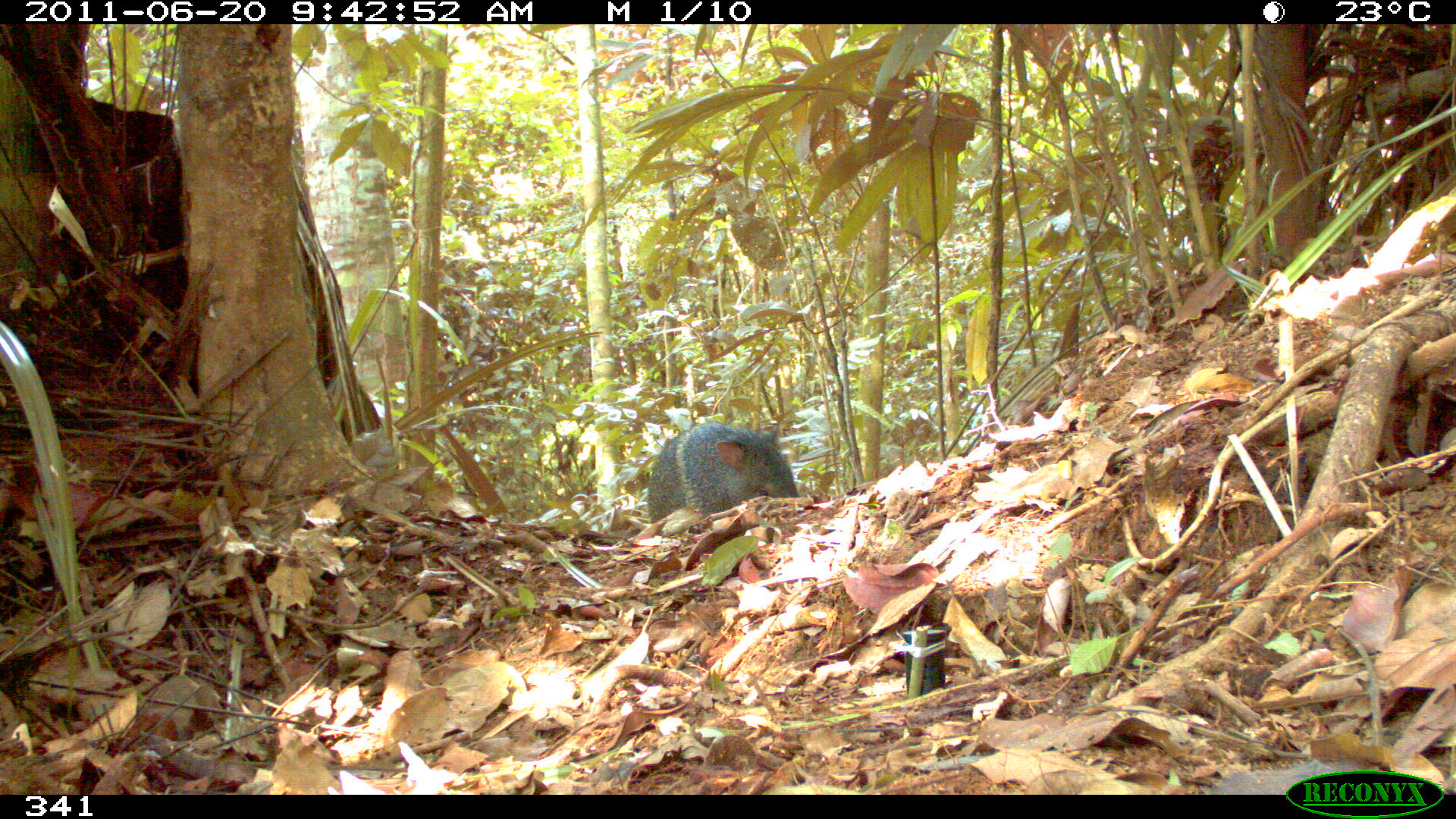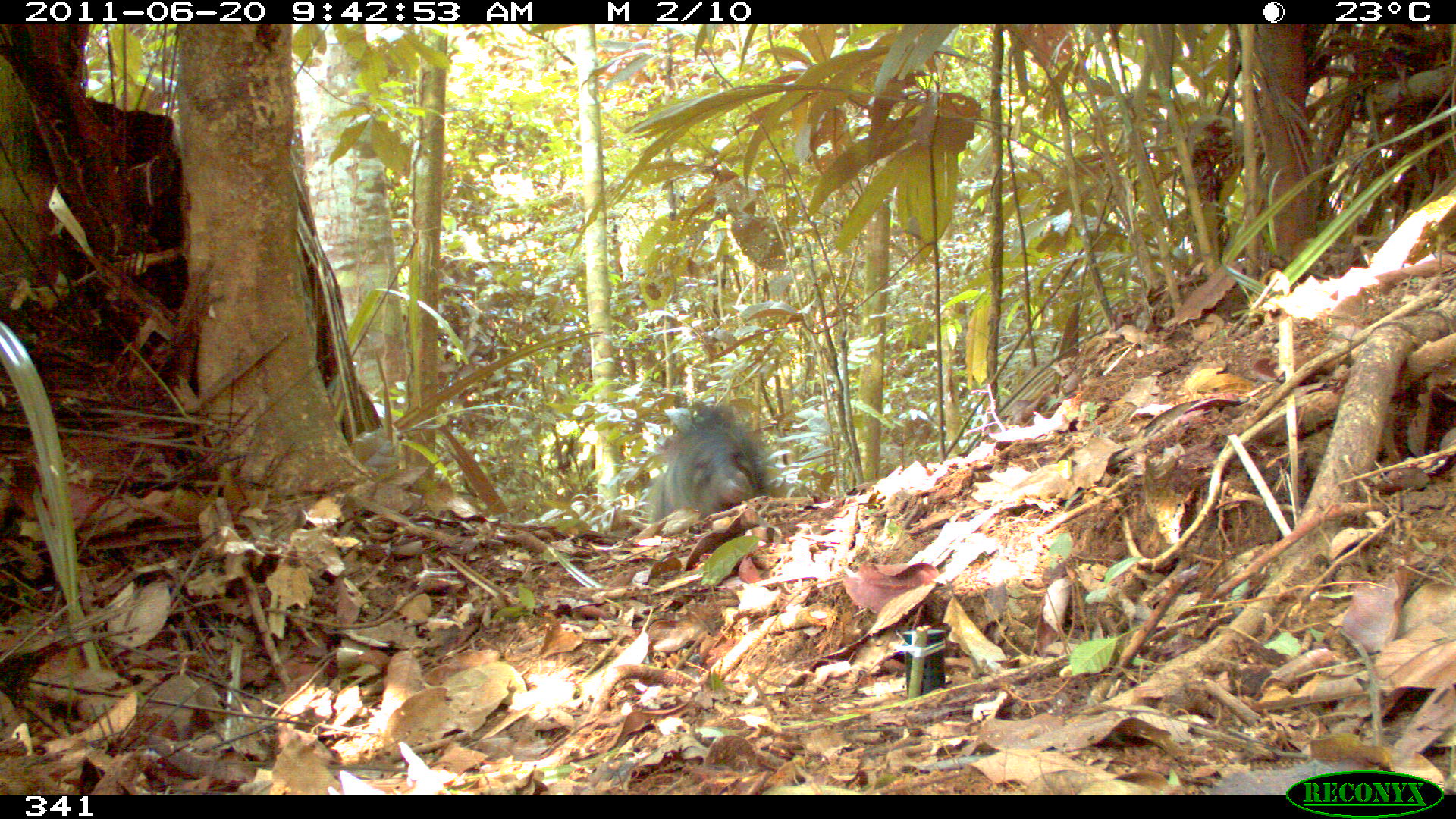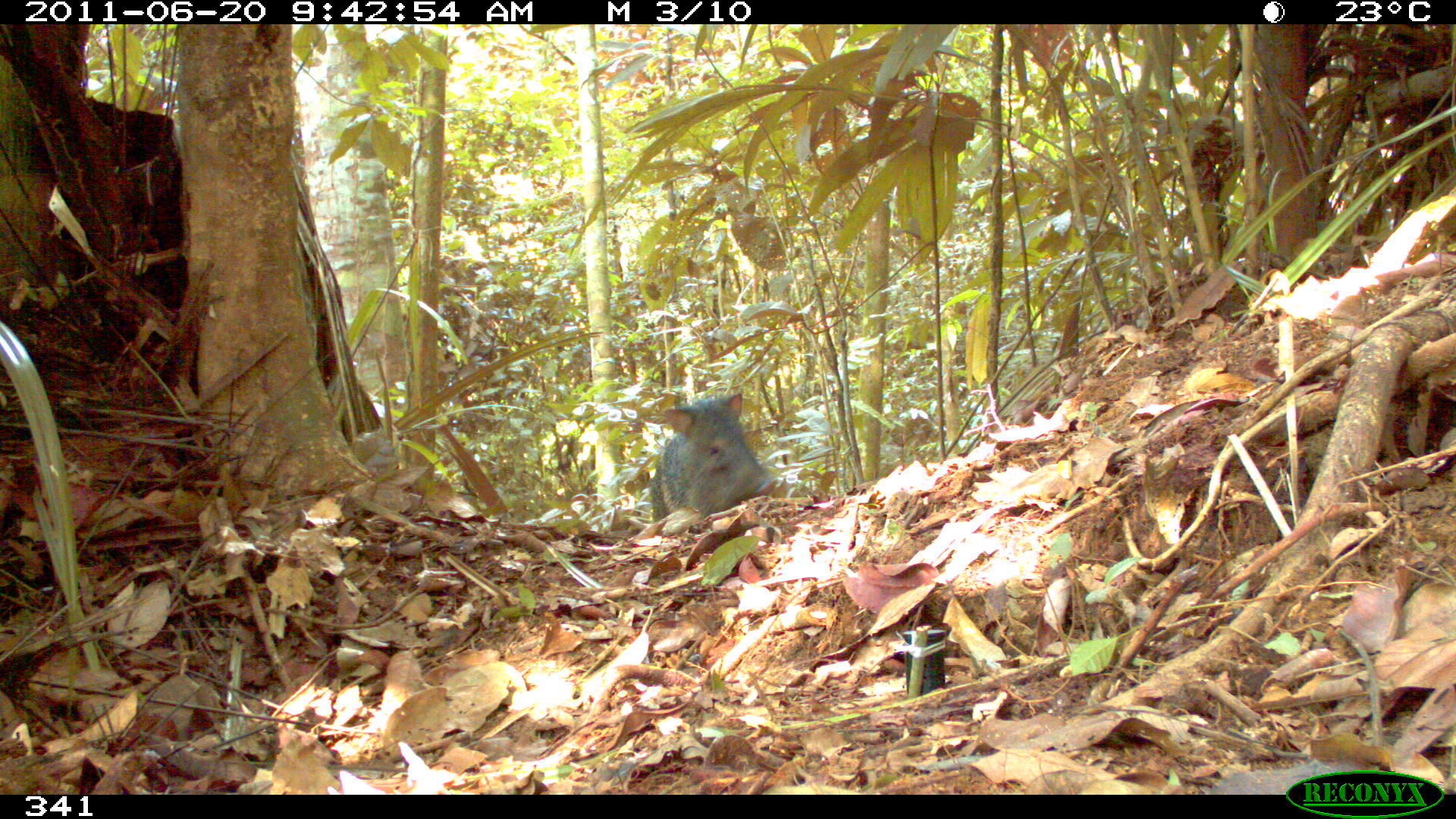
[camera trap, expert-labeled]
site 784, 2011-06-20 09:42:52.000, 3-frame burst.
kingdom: Animalia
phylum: Chordata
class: Mammalia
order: Artiodactyla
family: Tayassuidae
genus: Pecari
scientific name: Pecari tajacu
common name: collared peccary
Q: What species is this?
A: Pecari tajacu (collared peccary).